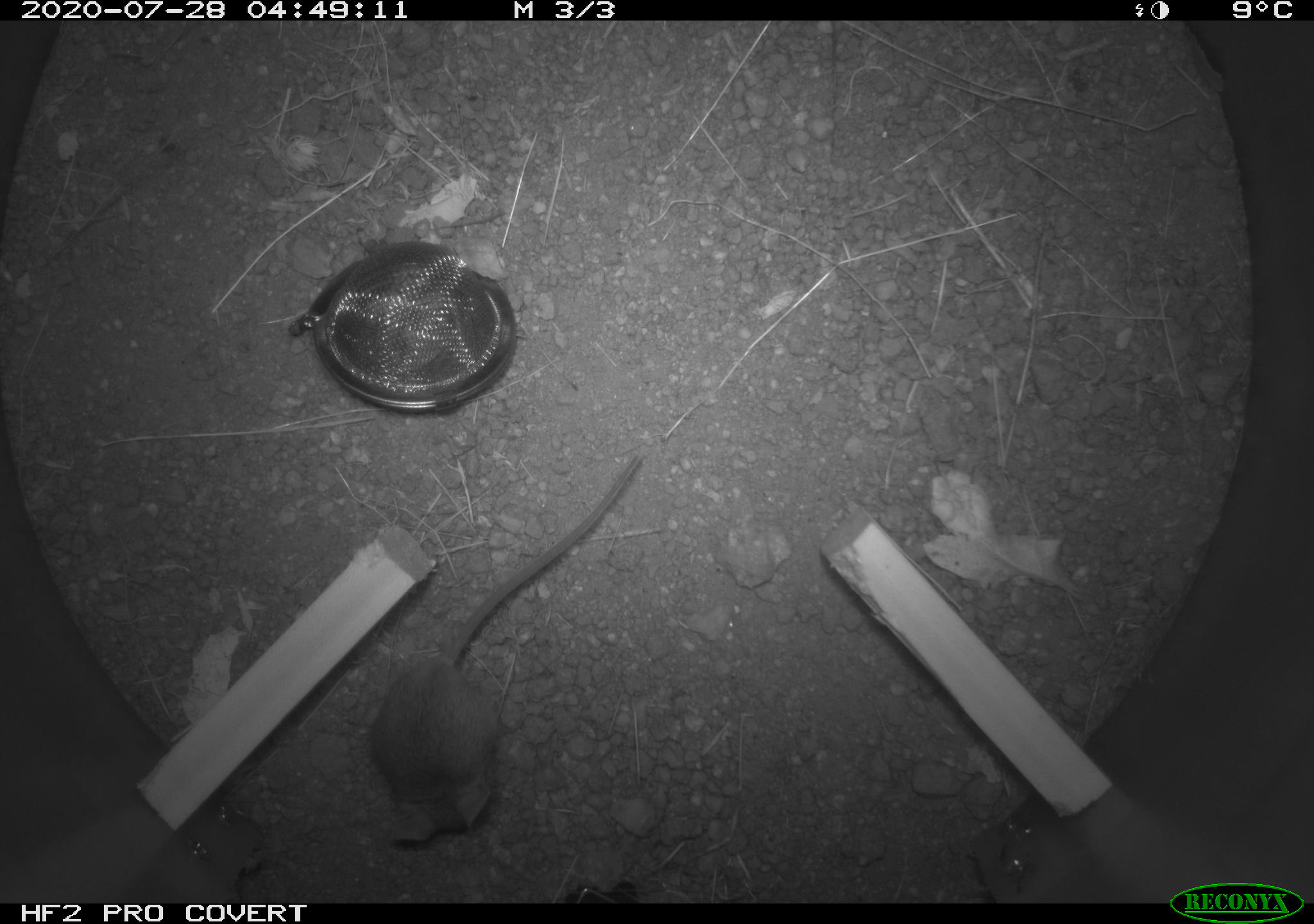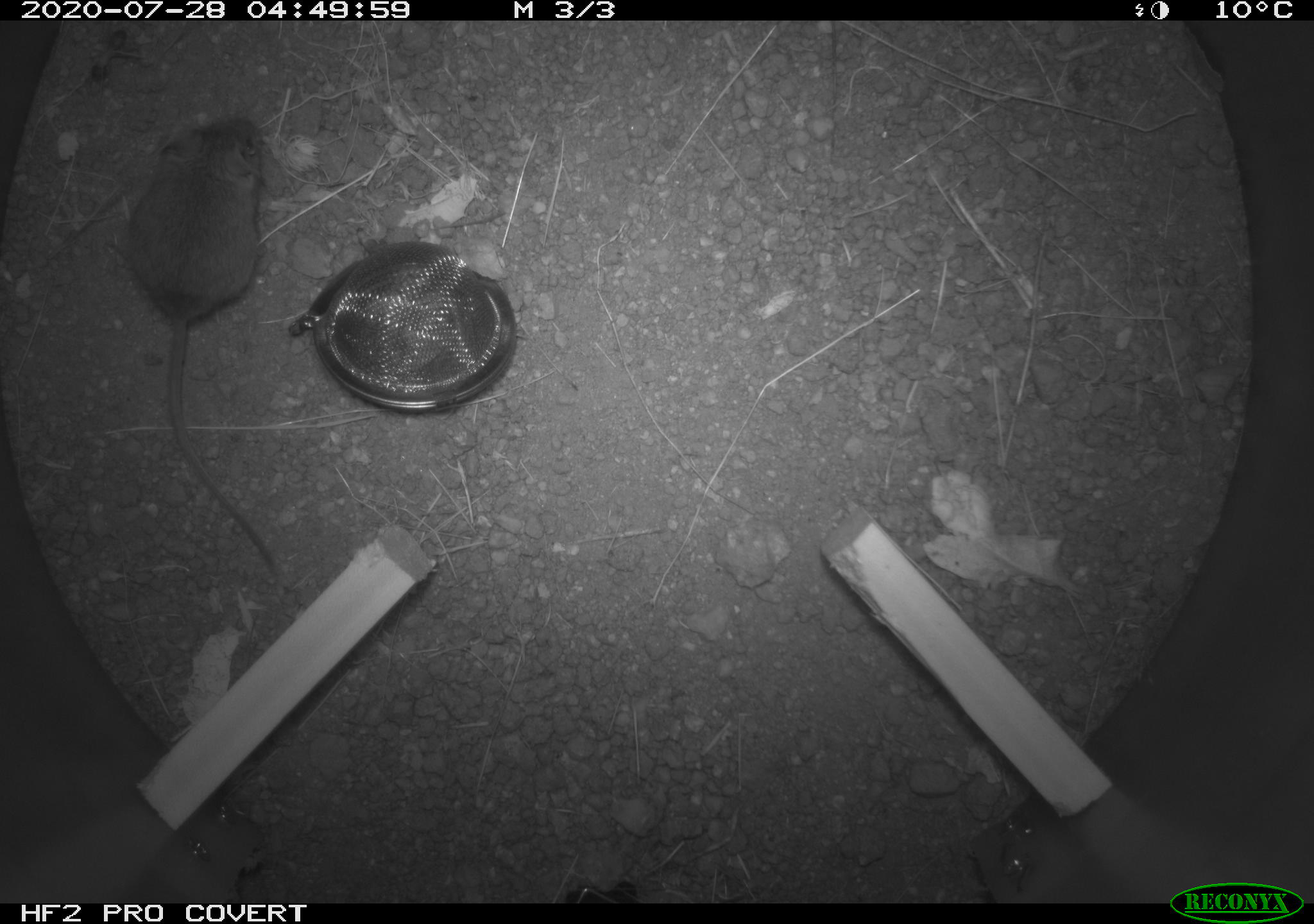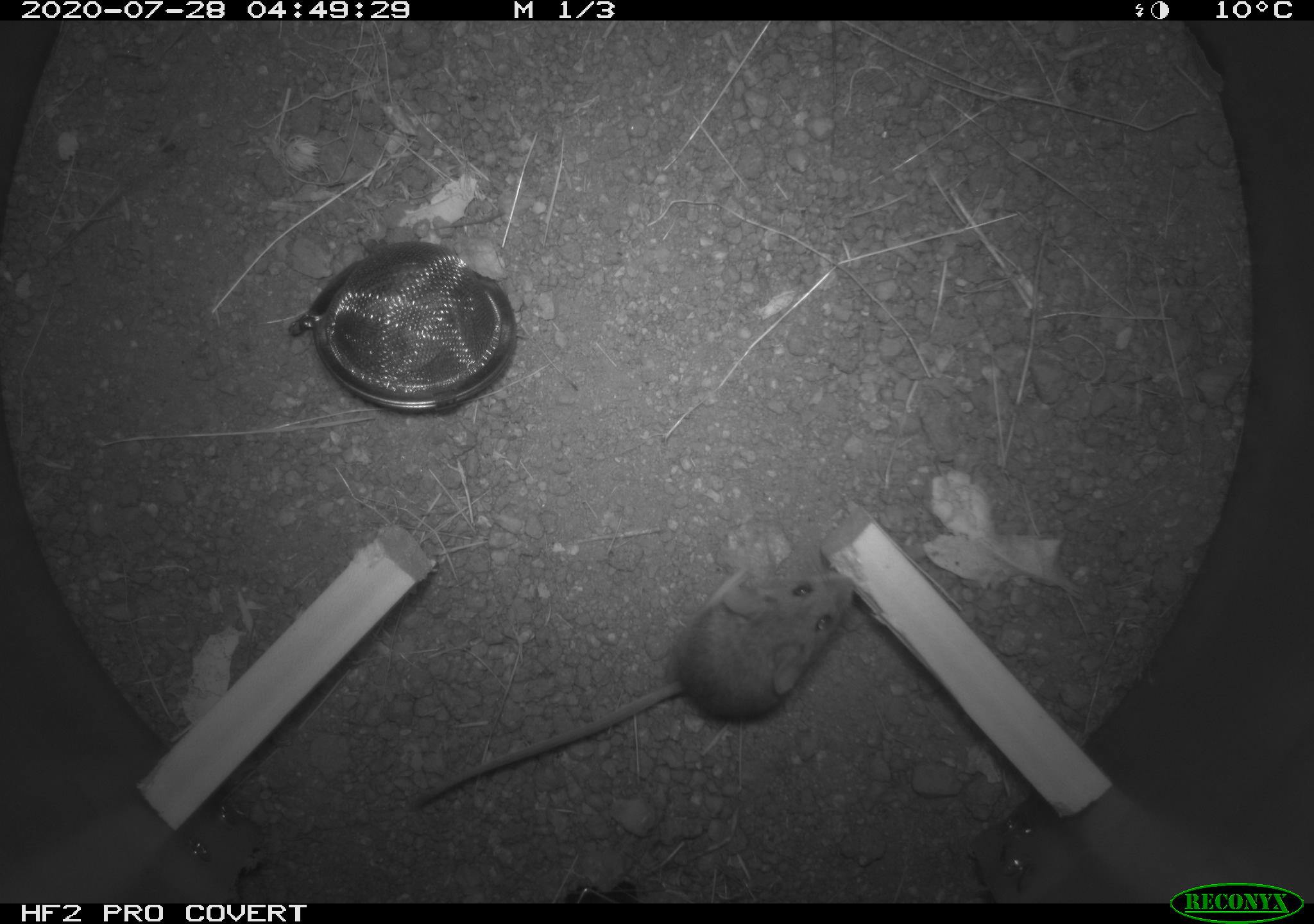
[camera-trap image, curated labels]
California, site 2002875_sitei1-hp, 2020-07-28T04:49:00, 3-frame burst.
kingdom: Animalia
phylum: Chordata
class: Mammalia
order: Rodentia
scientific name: Rodentia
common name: rodent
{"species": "rodent (Rodentia)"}